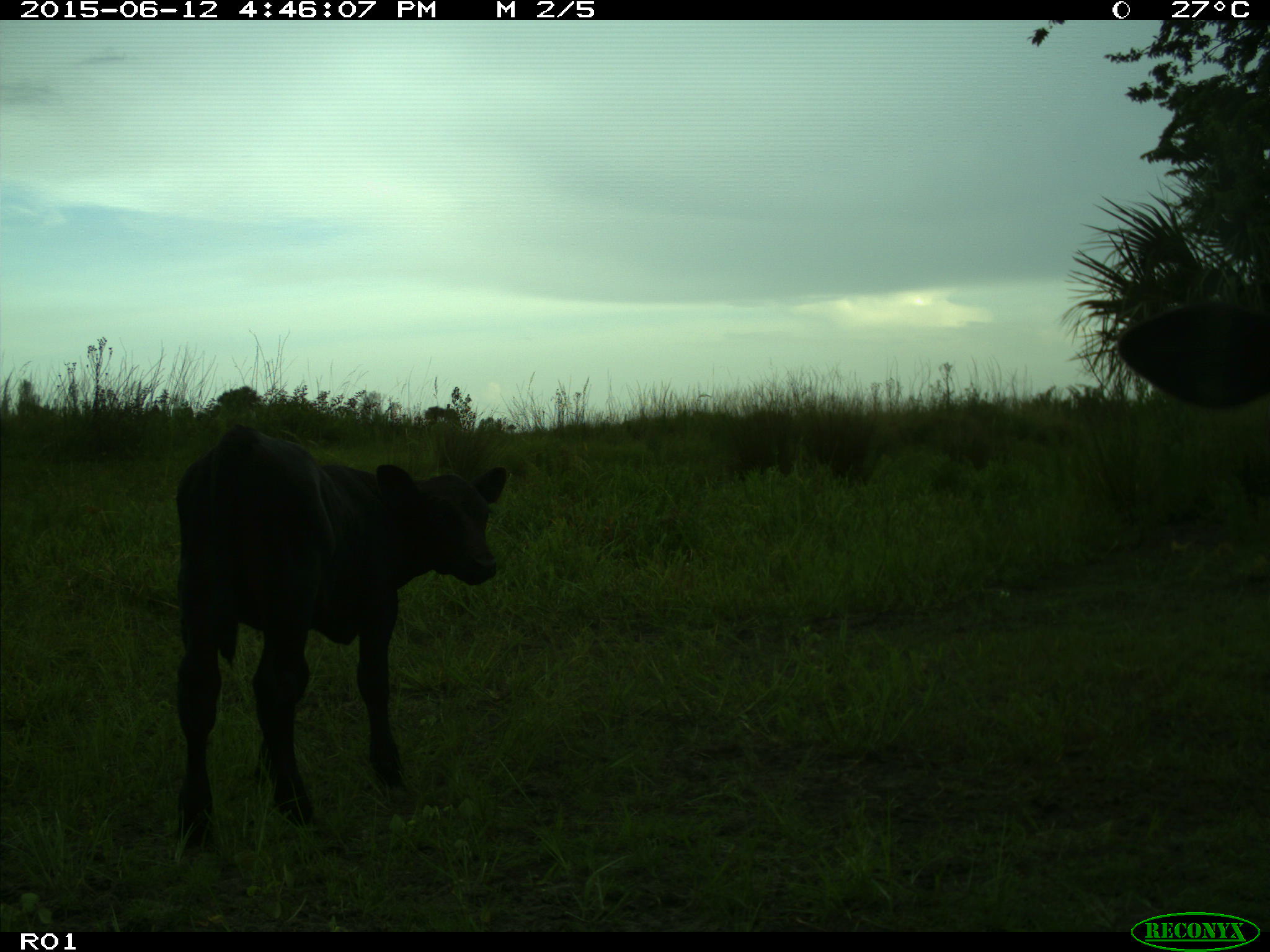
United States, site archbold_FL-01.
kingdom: Animalia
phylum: Chordata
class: Mammalia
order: Artiodactyla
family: Bovidae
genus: Bos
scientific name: Bos taurus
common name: domestic cow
Bos taurus (domestic cow).